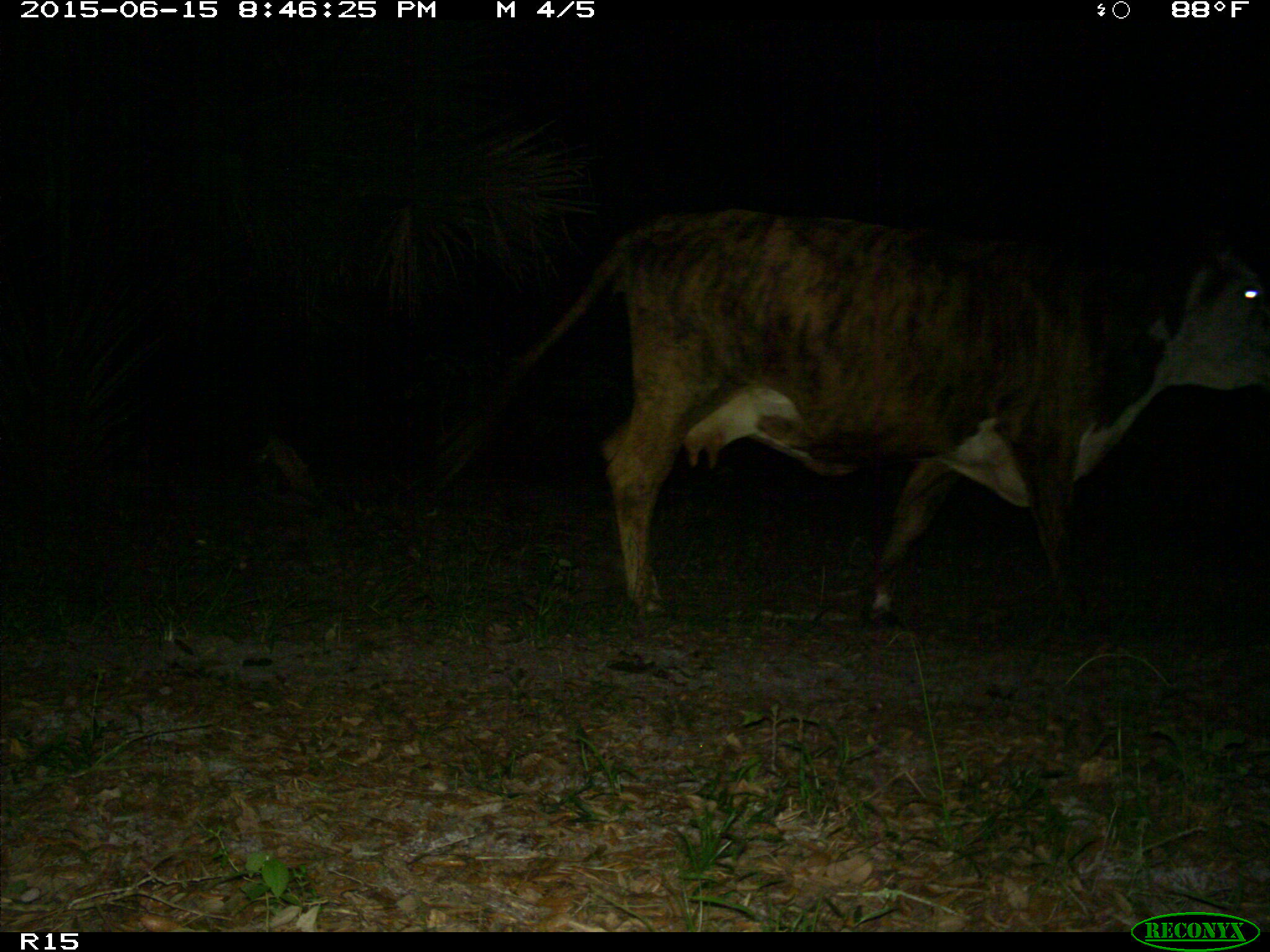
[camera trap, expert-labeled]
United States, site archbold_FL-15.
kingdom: Animalia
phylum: Chordata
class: Mammalia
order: Artiodactyla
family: Bovidae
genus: Bos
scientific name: Bos taurus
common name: domestic cow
Bos taurus (domestic cow).